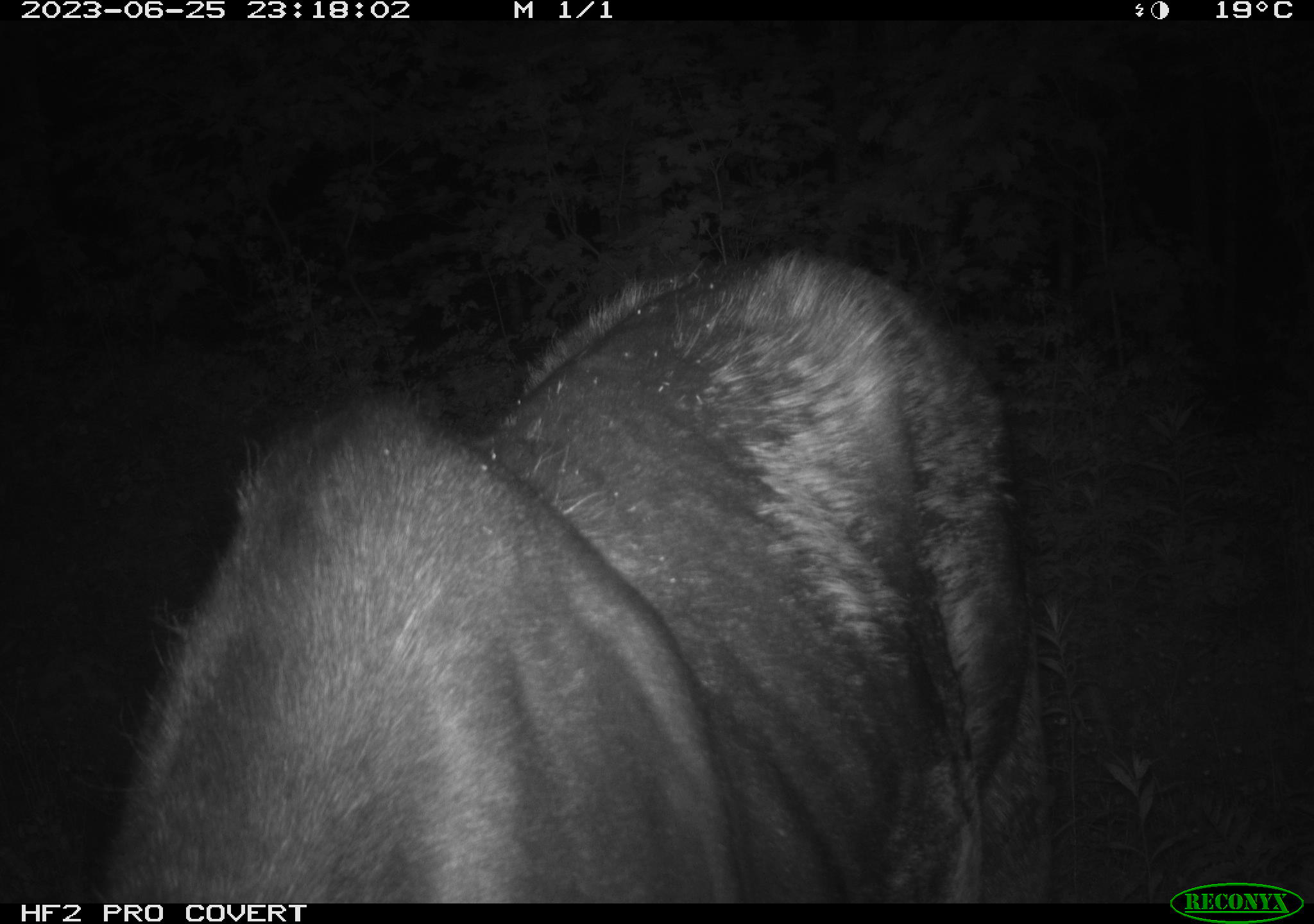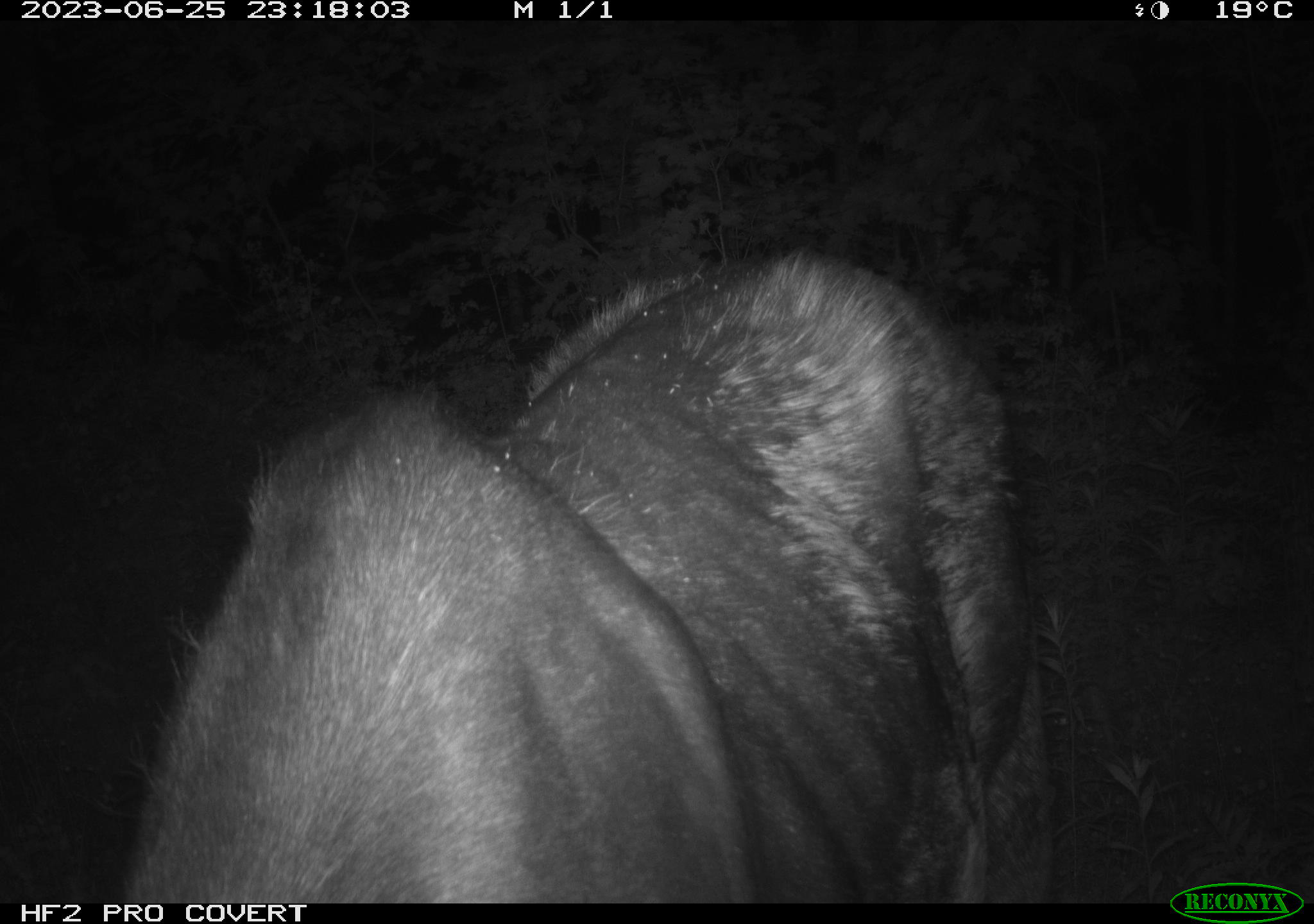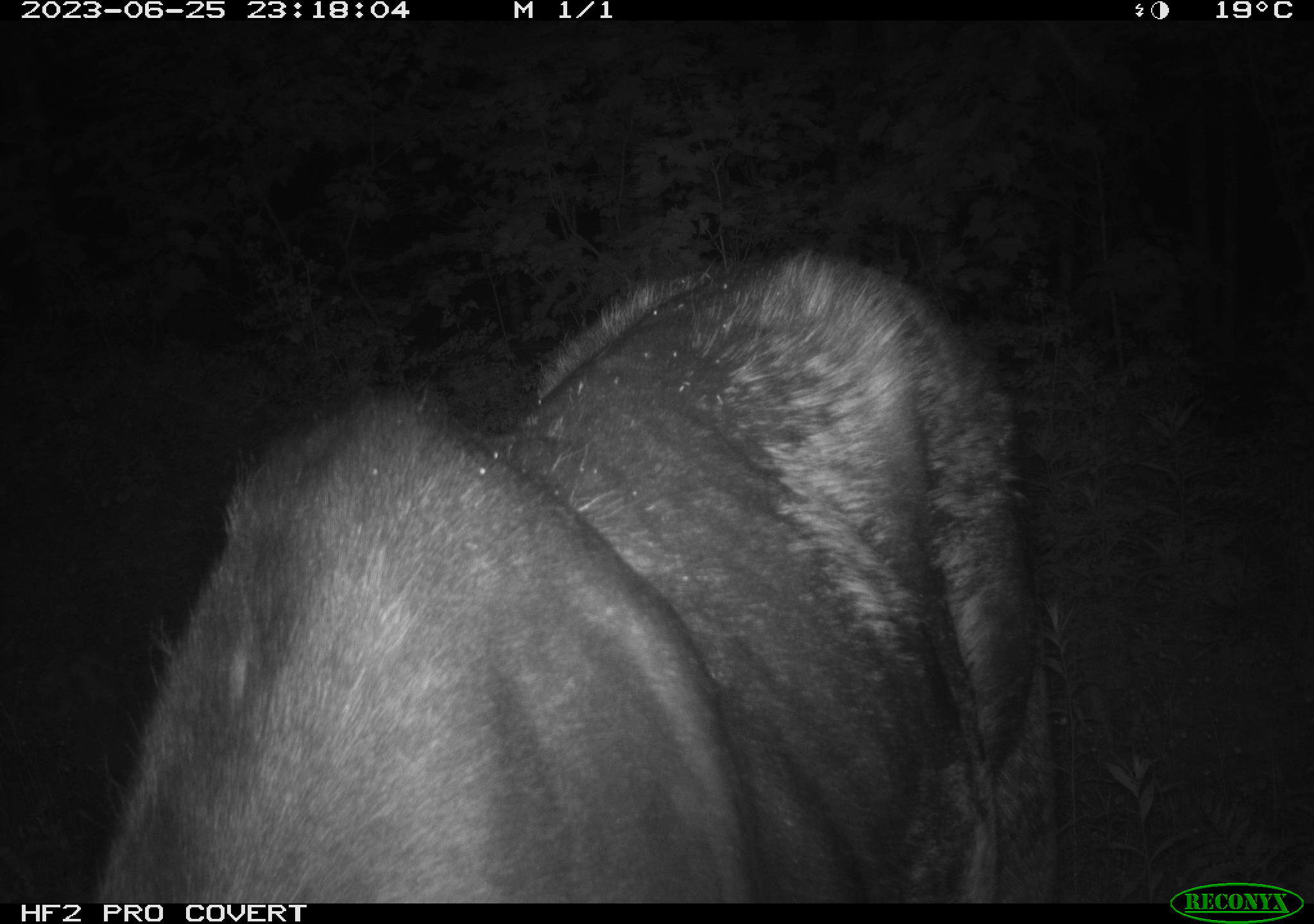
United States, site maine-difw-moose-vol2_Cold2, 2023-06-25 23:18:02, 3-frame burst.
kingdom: Animalia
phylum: Chordata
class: Mammalia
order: Artiodactyla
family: Cervidae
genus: Alces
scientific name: Alces alces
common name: moose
Moose (Alces alces).